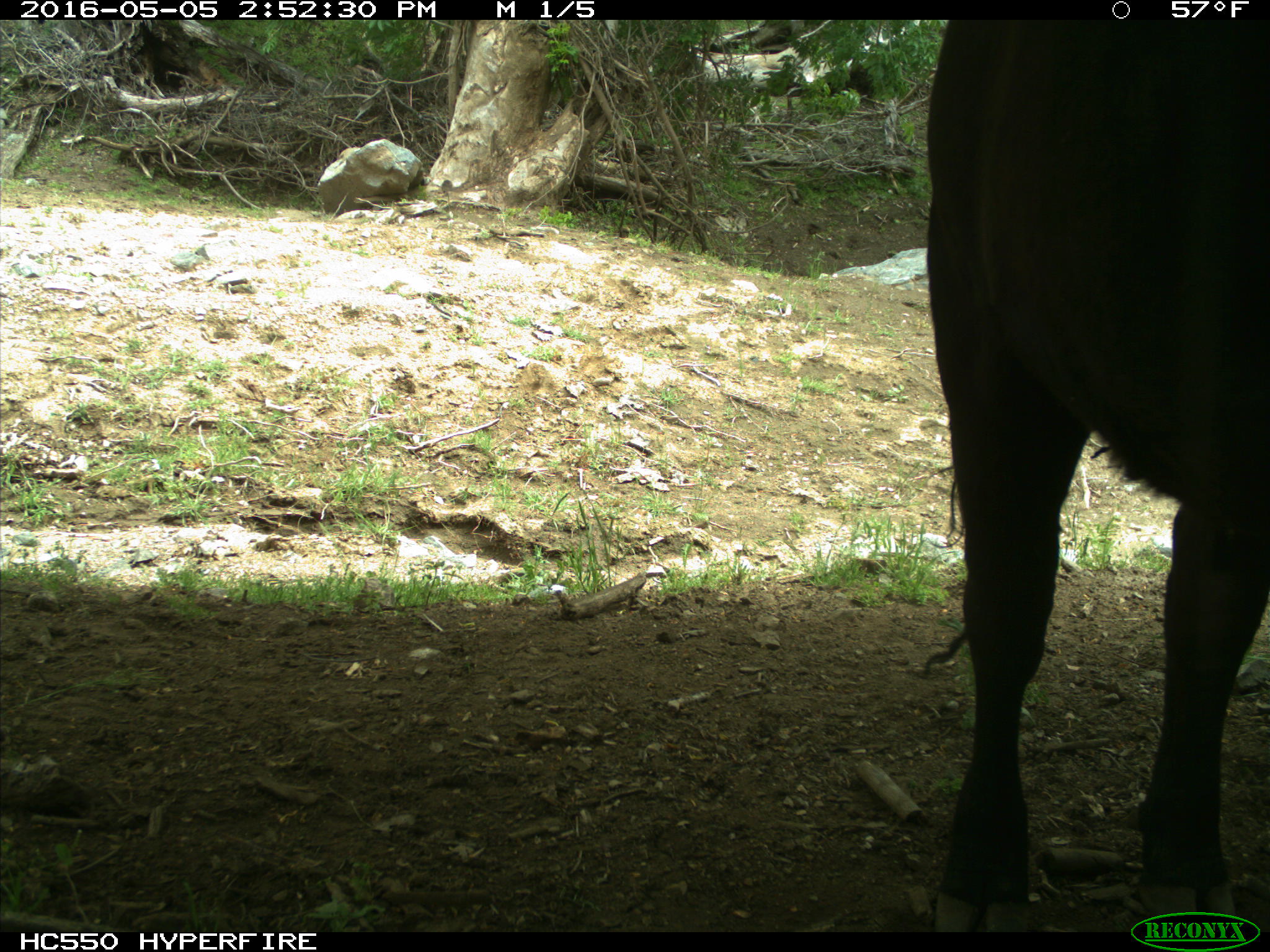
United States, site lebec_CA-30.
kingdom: Animalia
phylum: Chordata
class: Mammalia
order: Artiodactyla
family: Bovidae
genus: Bos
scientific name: Bos taurus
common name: domestic cow